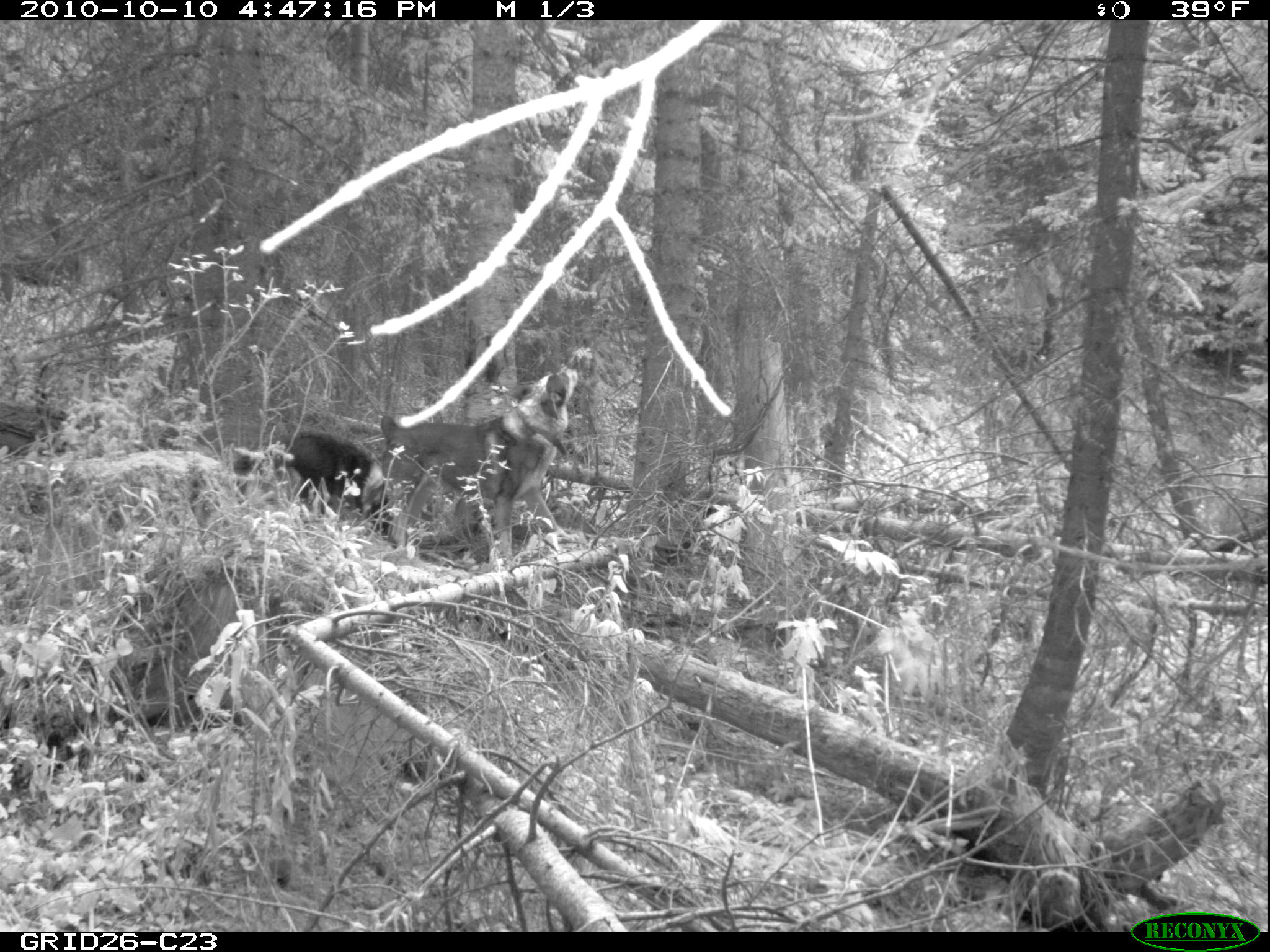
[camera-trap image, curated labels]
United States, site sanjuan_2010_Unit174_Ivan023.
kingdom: Animalia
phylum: Chordata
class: Mammalia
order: Carnivora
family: Canidae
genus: Canis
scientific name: Canis familiaris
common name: domestic dog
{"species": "Canis familiaris (domestic dog)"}